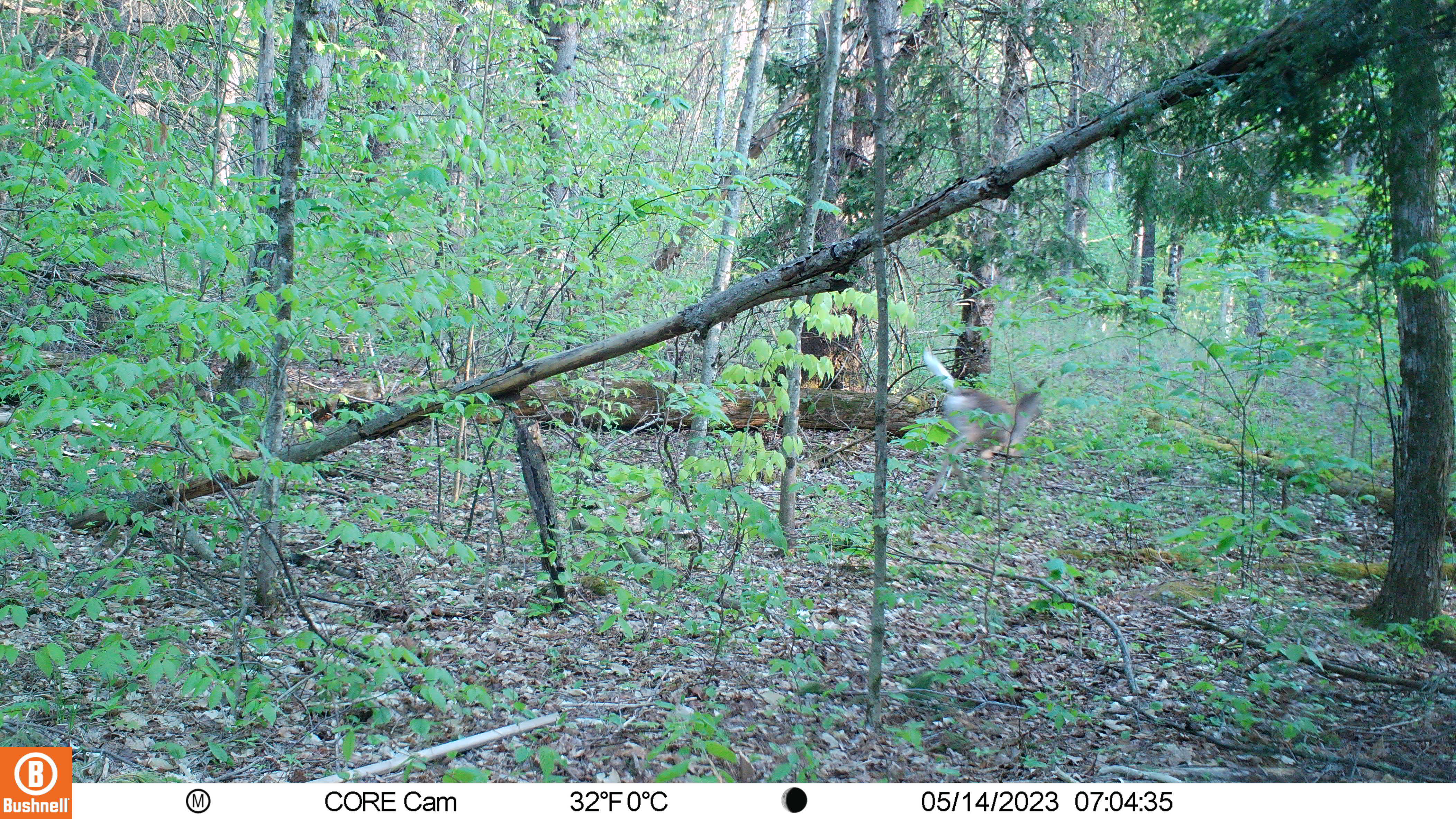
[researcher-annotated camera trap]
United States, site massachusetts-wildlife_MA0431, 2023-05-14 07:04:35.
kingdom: Animalia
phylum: Chordata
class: Mammalia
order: Artiodactyla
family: Cervidae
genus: Odocoileus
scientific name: Odocoileus virginianus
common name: white-tailed deer